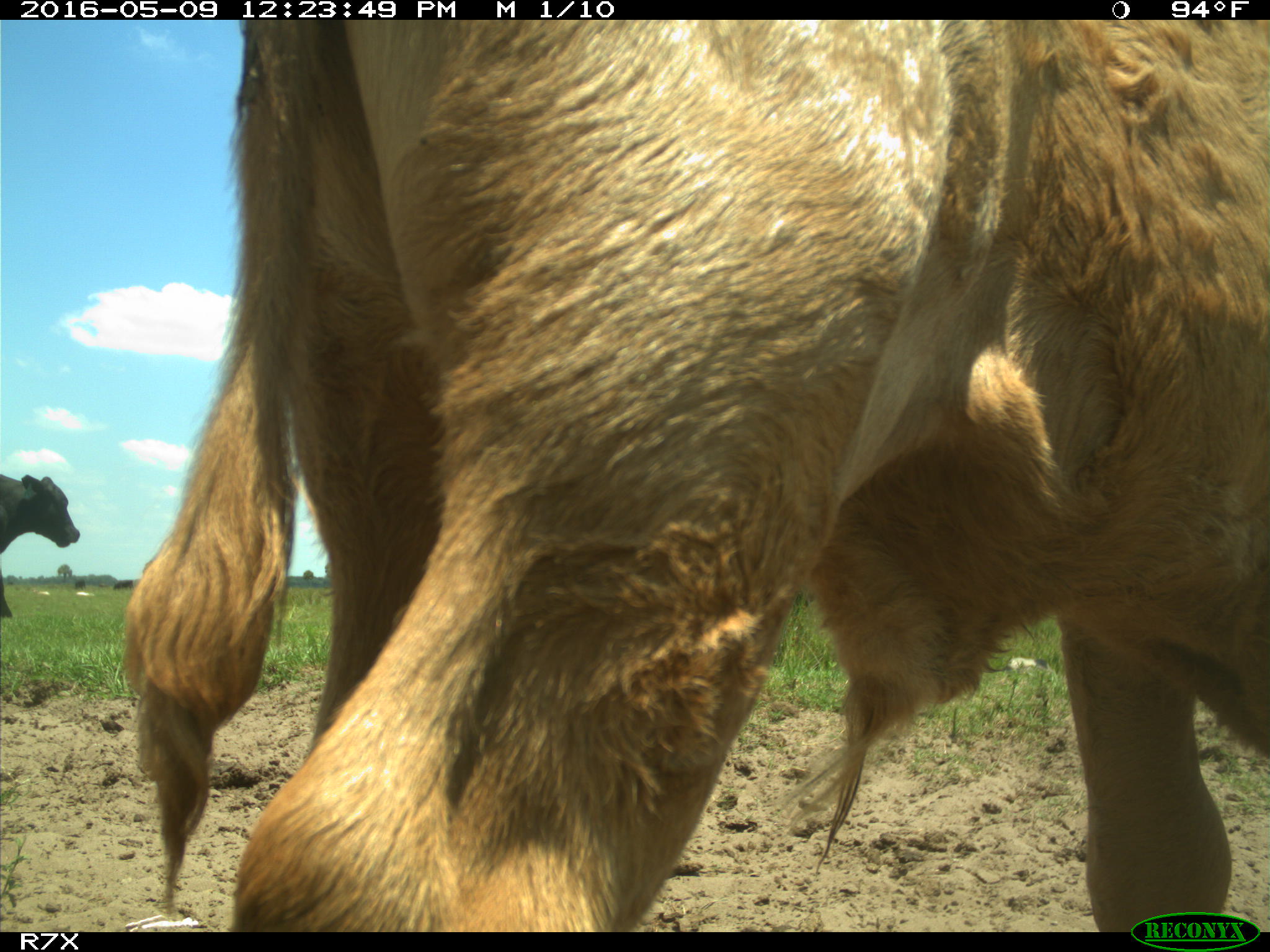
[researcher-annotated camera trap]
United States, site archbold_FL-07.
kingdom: Animalia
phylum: Chordata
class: Mammalia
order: Artiodactyla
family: Bovidae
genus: Bos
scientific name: Bos taurus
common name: domestic cow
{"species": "Bos taurus (domestic cow)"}